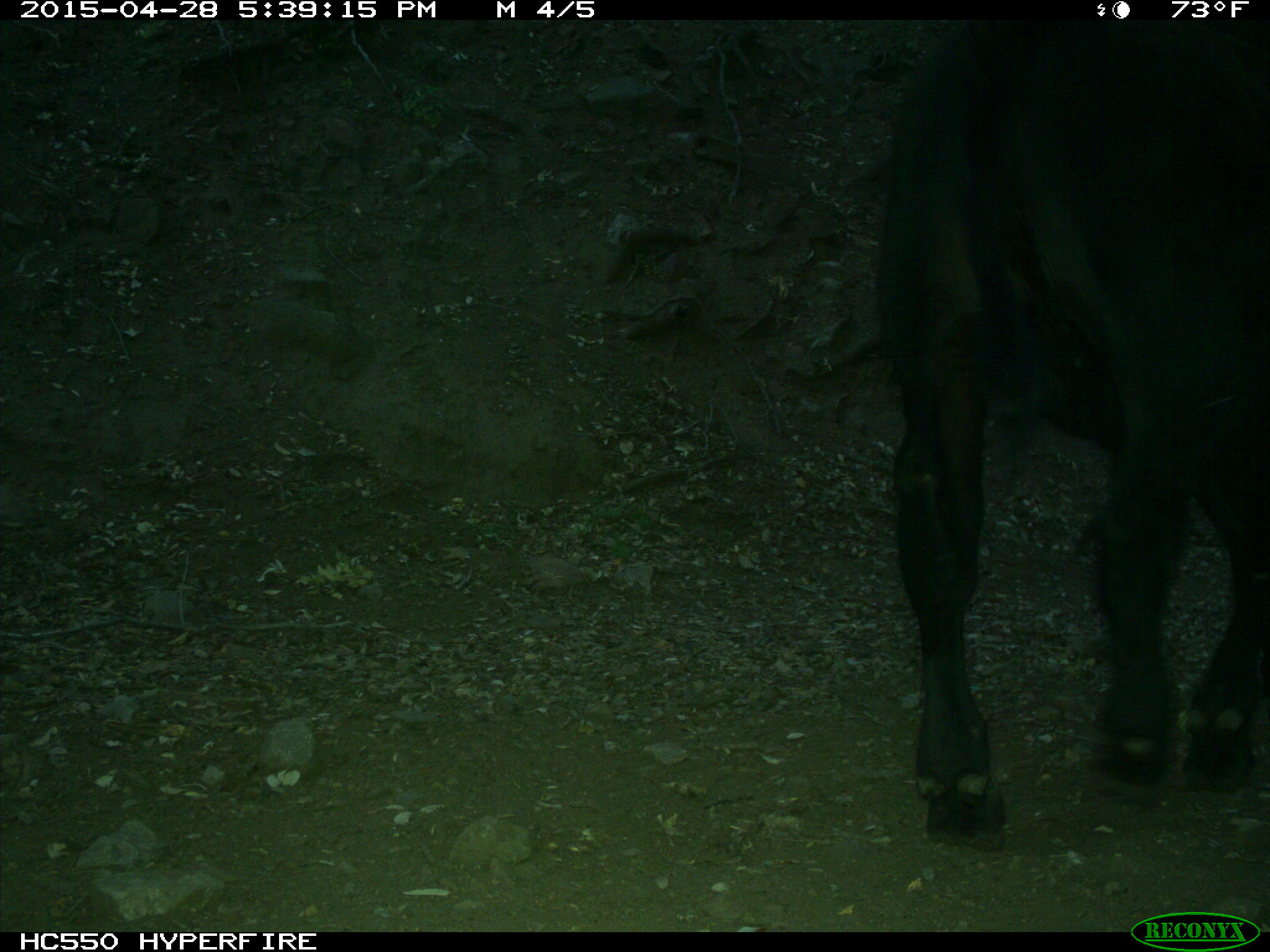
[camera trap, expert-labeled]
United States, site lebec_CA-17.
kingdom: Animalia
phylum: Chordata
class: Mammalia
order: Artiodactyla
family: Bovidae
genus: Bos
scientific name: Bos taurus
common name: domestic cow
Bos taurus (domestic cow).